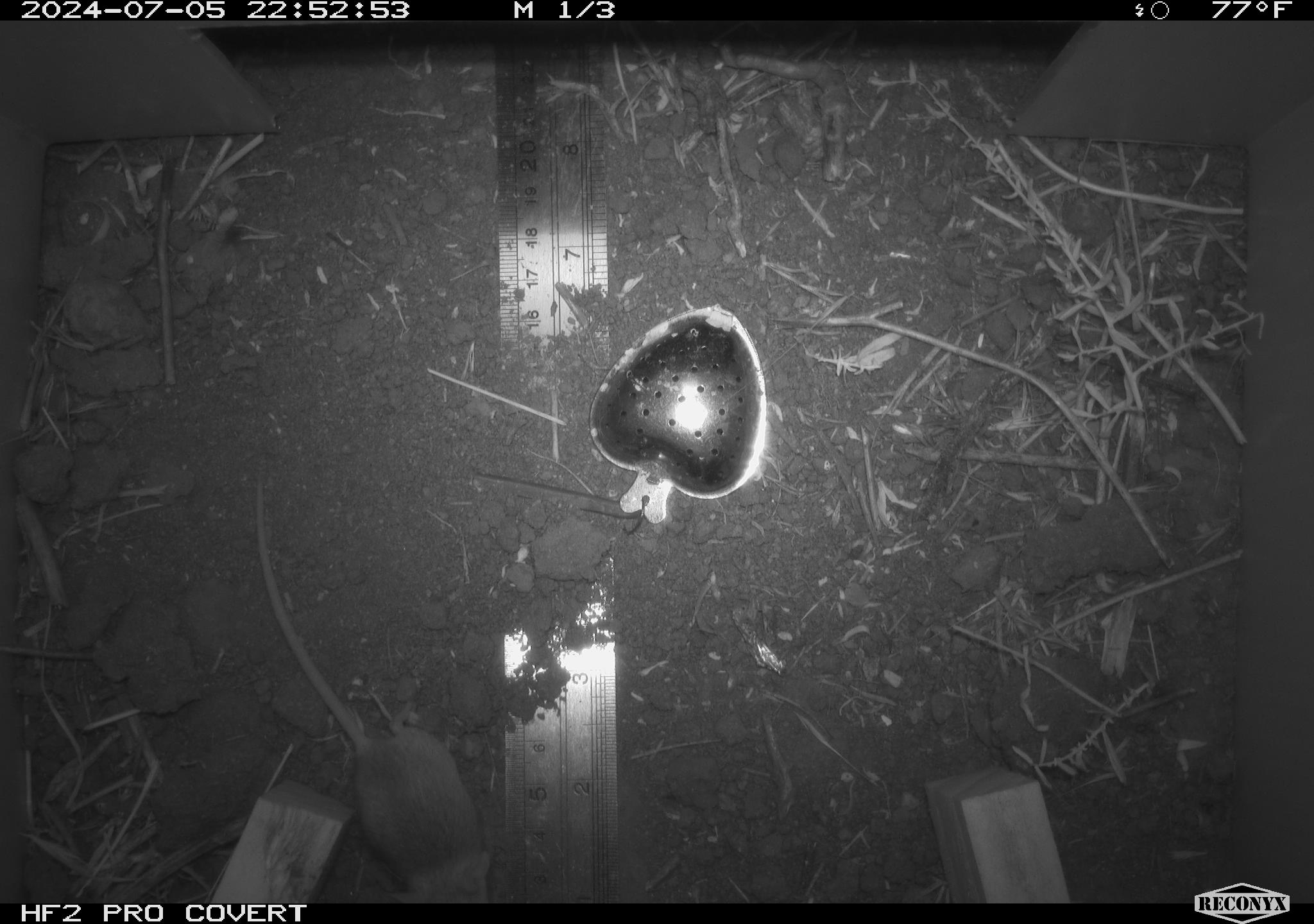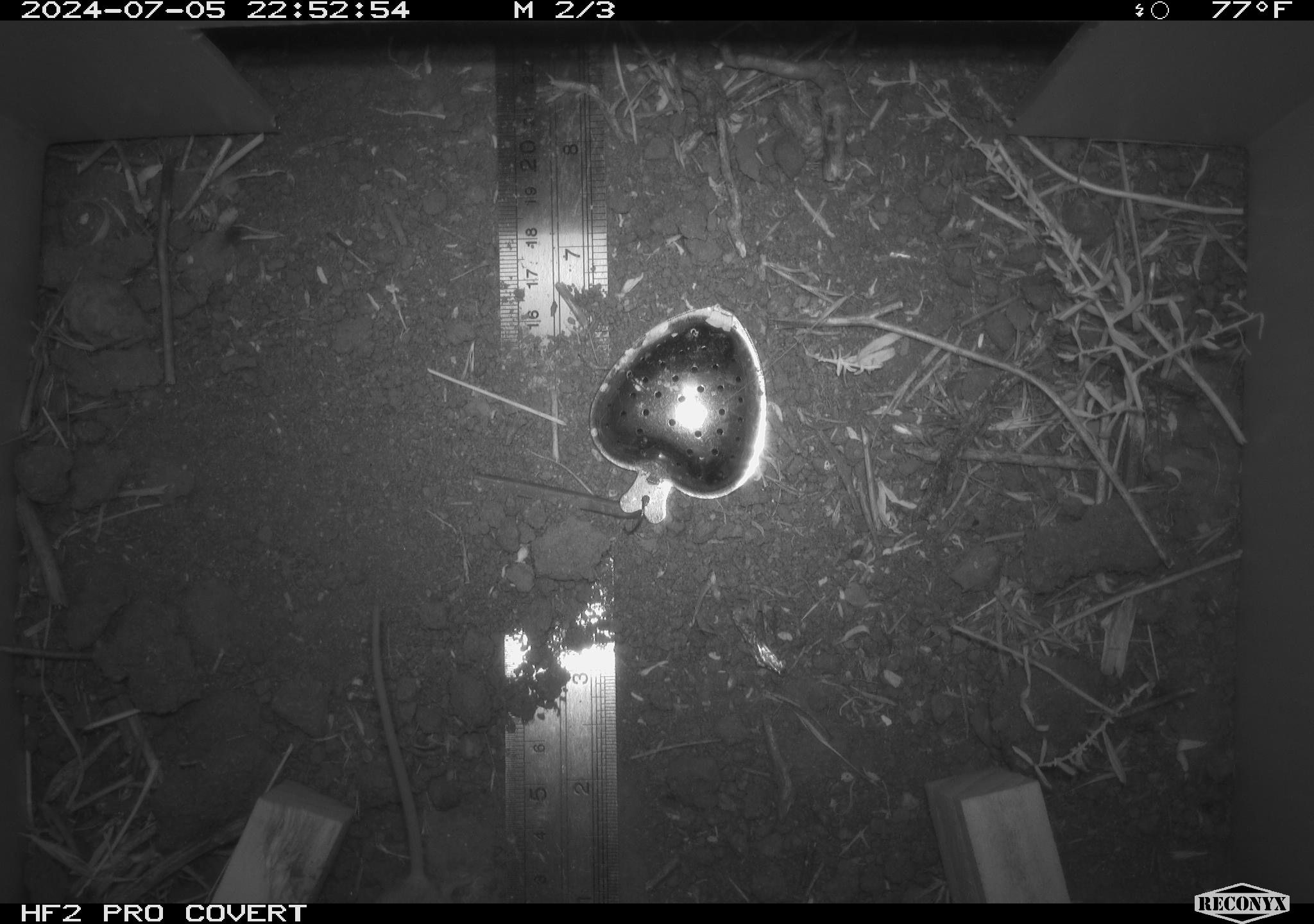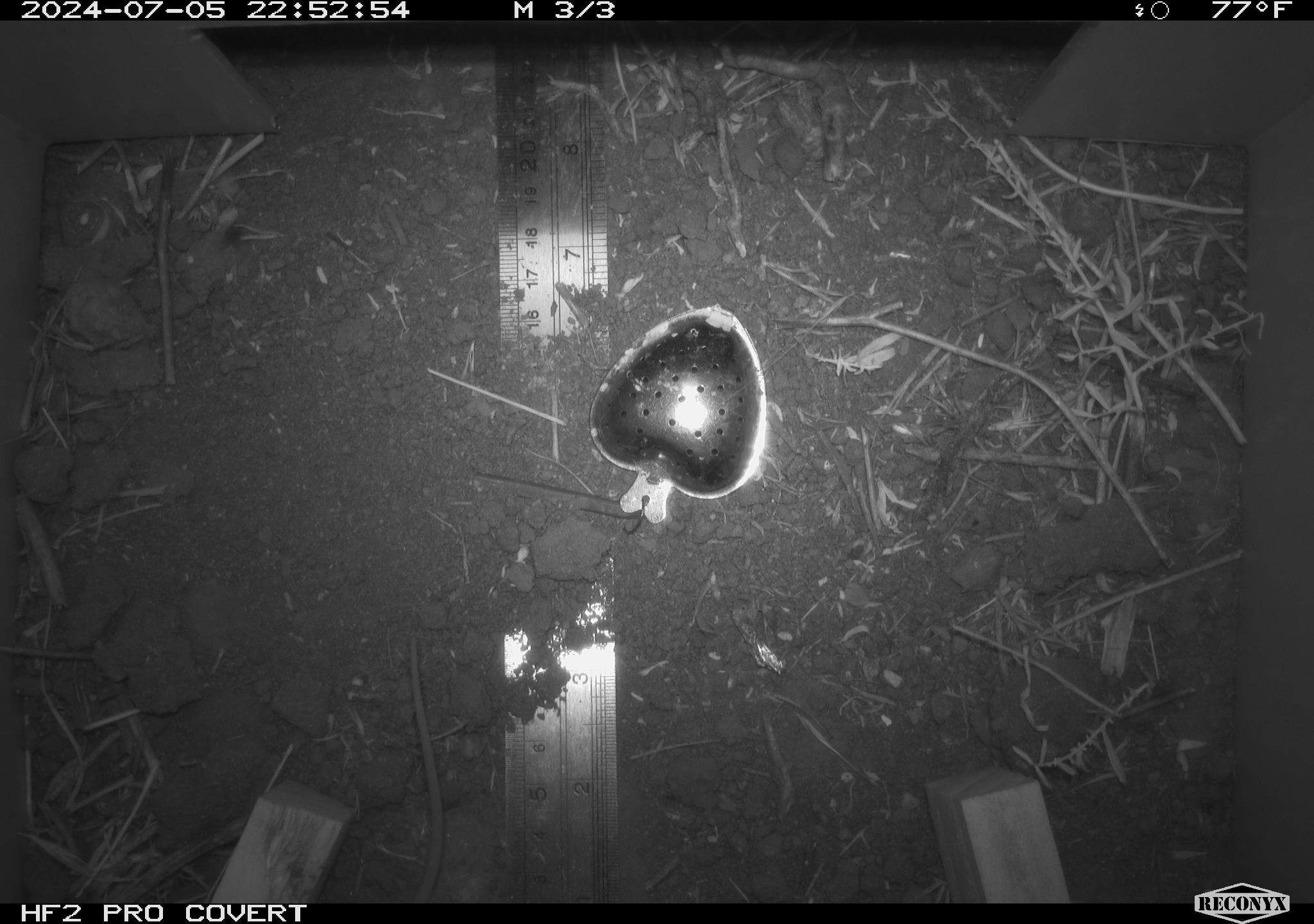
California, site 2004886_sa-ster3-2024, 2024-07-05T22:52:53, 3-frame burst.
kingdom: Animalia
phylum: Chordata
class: Mammalia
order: Rodentia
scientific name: Rodentia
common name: mouse species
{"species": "mouse species (Rodentia)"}